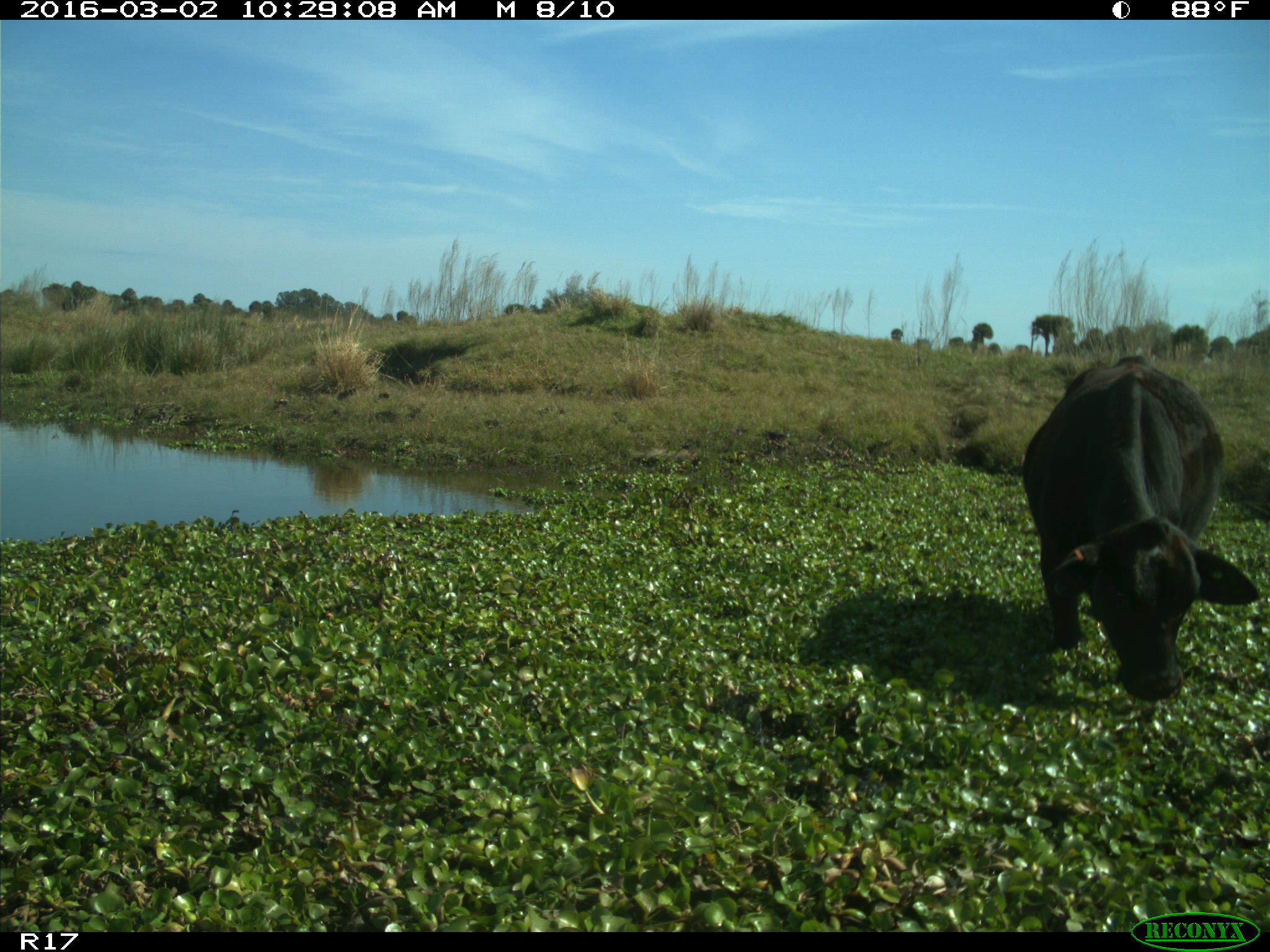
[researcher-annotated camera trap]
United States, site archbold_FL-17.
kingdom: Animalia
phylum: Chordata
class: Mammalia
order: Artiodactyla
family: Bovidae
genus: Bos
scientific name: Bos taurus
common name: domestic cow